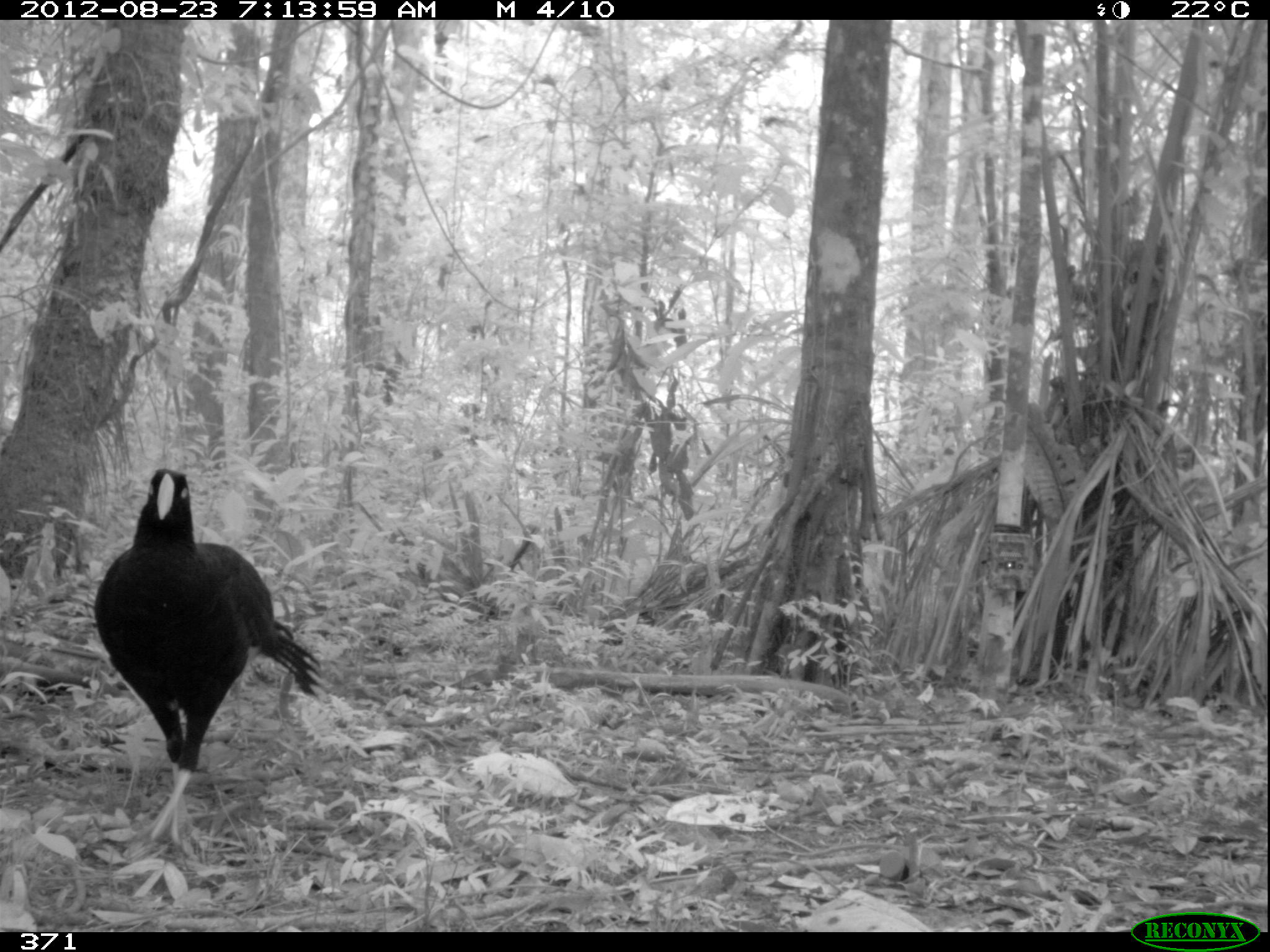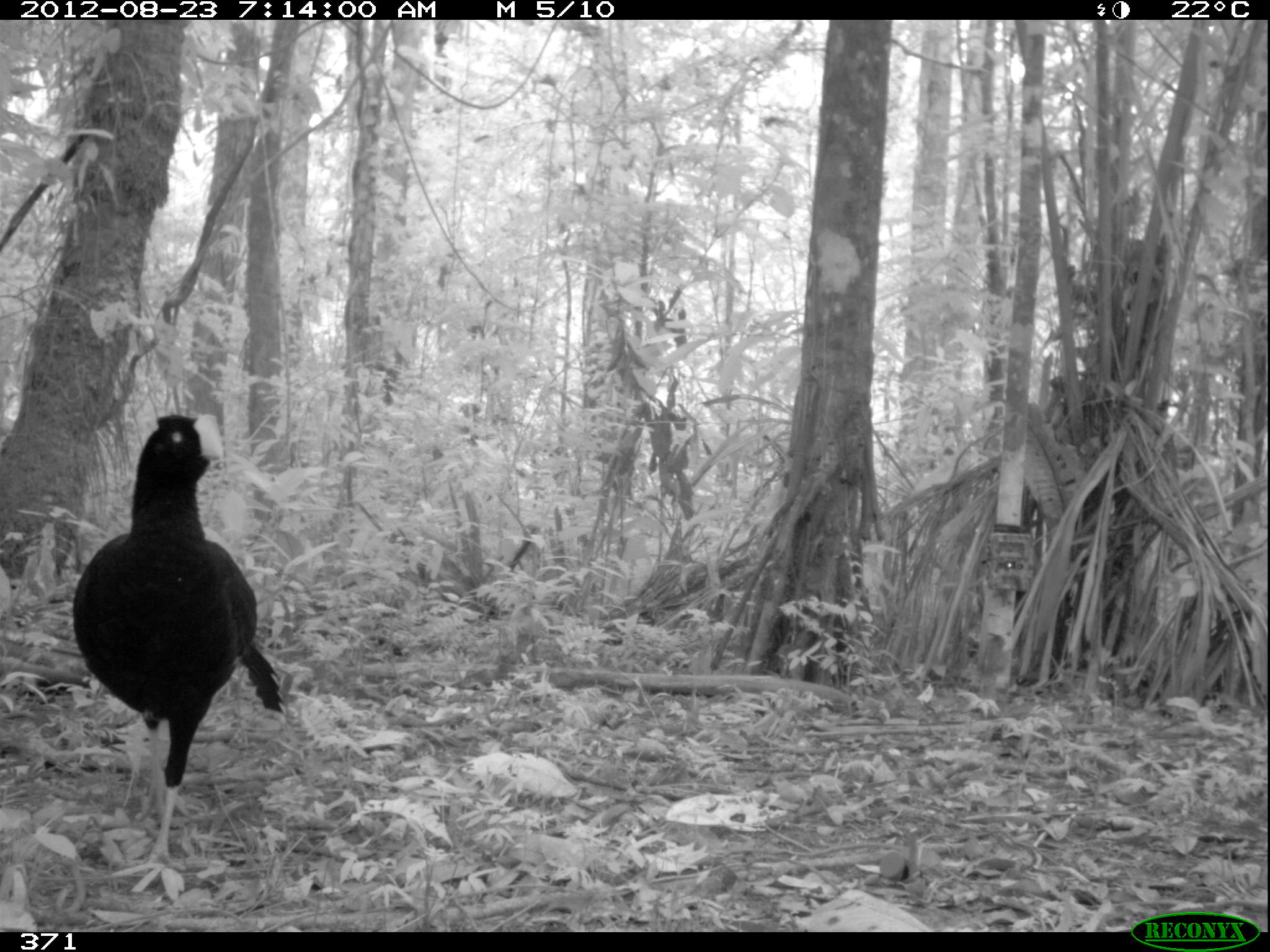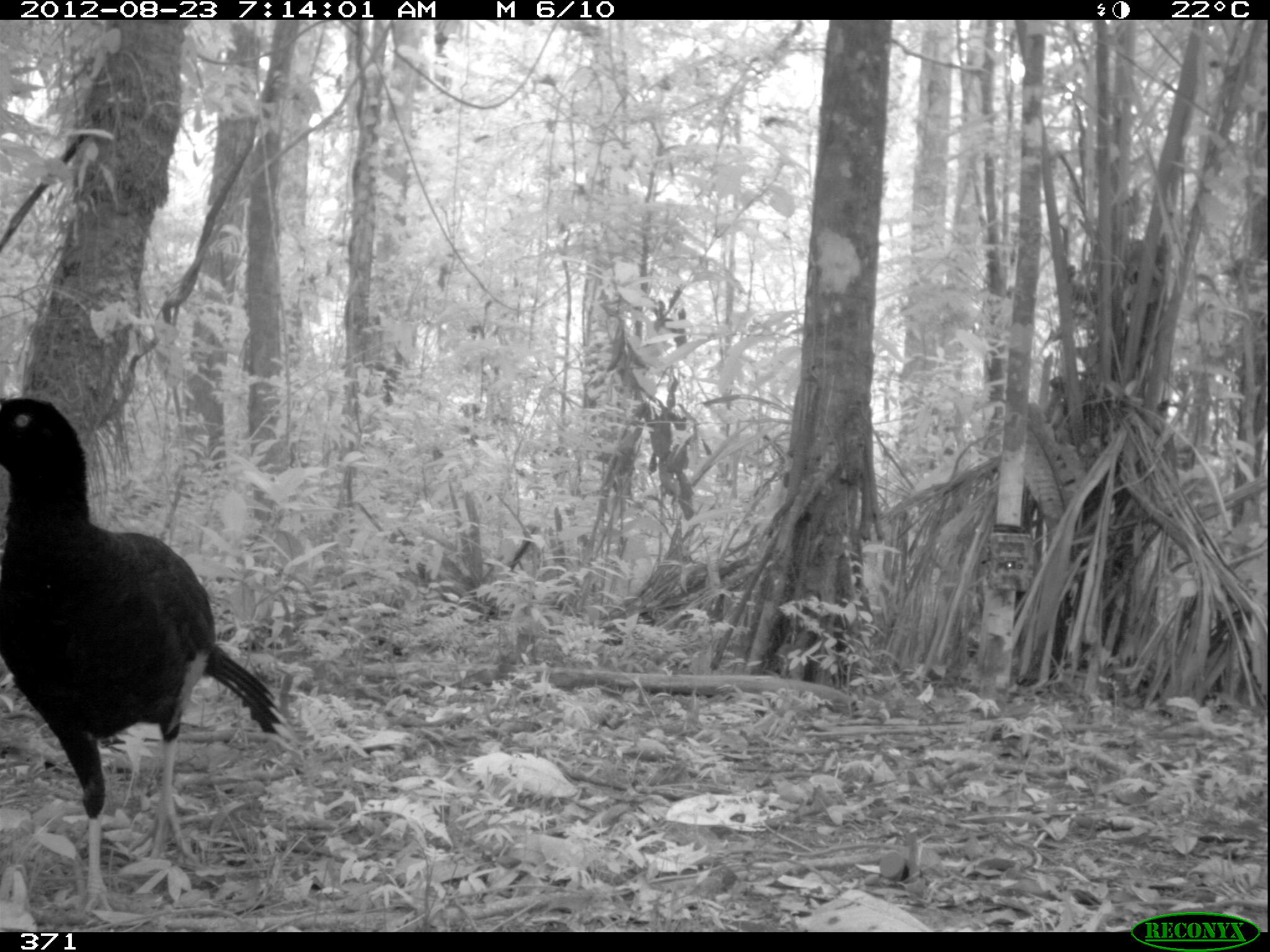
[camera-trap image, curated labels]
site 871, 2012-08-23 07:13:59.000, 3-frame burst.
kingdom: Animalia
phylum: Chordata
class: Aves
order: Galliformes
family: Cracidae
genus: Mitu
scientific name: Mitu tuberosum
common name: razor-billed curassow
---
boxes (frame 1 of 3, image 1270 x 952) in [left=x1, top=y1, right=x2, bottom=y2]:
mitu tuberosum: [left=91, top=467, right=321, bottom=845]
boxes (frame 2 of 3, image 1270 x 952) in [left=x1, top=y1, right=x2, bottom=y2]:
mitu tuberosum: [left=70, top=411, right=286, bottom=886]